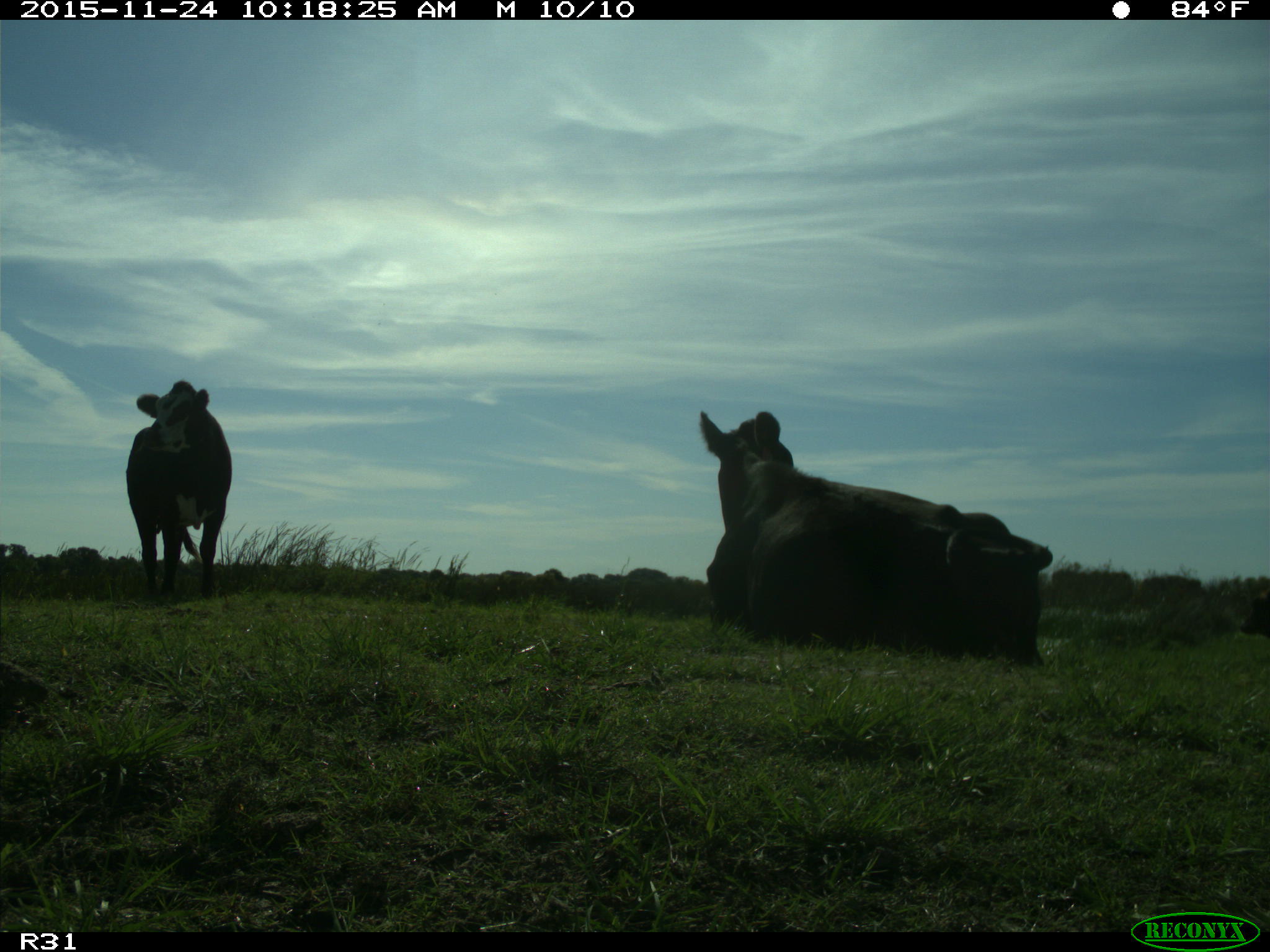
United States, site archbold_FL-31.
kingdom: Animalia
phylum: Chordata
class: Mammalia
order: Artiodactyla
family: Bovidae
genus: Bos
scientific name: Bos taurus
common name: domestic cow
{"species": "Bos taurus (domestic cow)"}